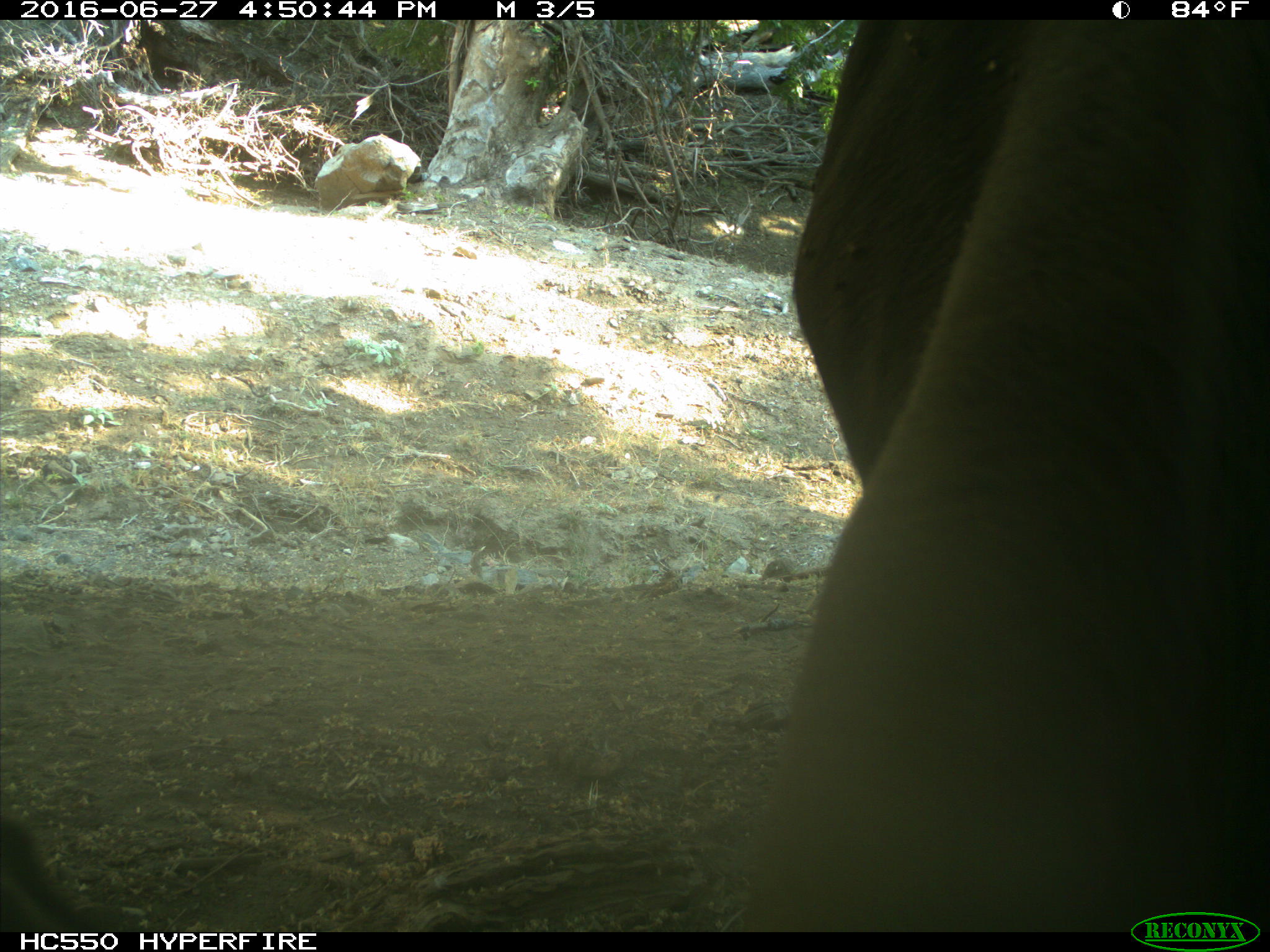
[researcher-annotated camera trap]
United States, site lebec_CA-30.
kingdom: Animalia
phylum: Chordata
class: Mammalia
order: Artiodactyla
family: Bovidae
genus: Bos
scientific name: Bos taurus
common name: domestic cow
Bos taurus (domestic cow).